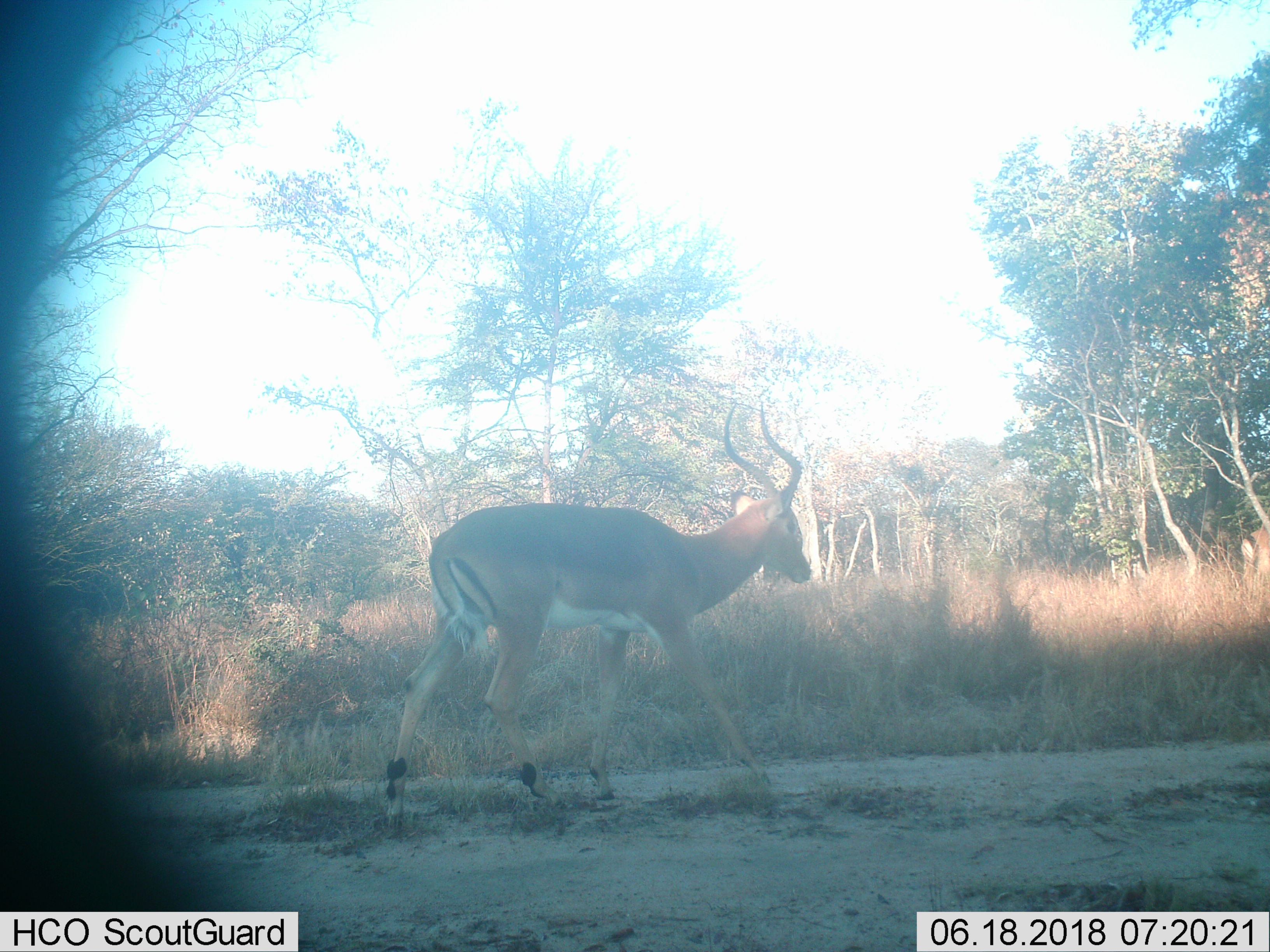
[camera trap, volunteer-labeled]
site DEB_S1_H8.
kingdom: Animalia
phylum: Chordata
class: Mammalia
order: Artiodactyla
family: Bovidae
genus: Aepyceros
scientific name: Aepyceros melampus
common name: impala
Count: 1.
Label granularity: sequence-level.